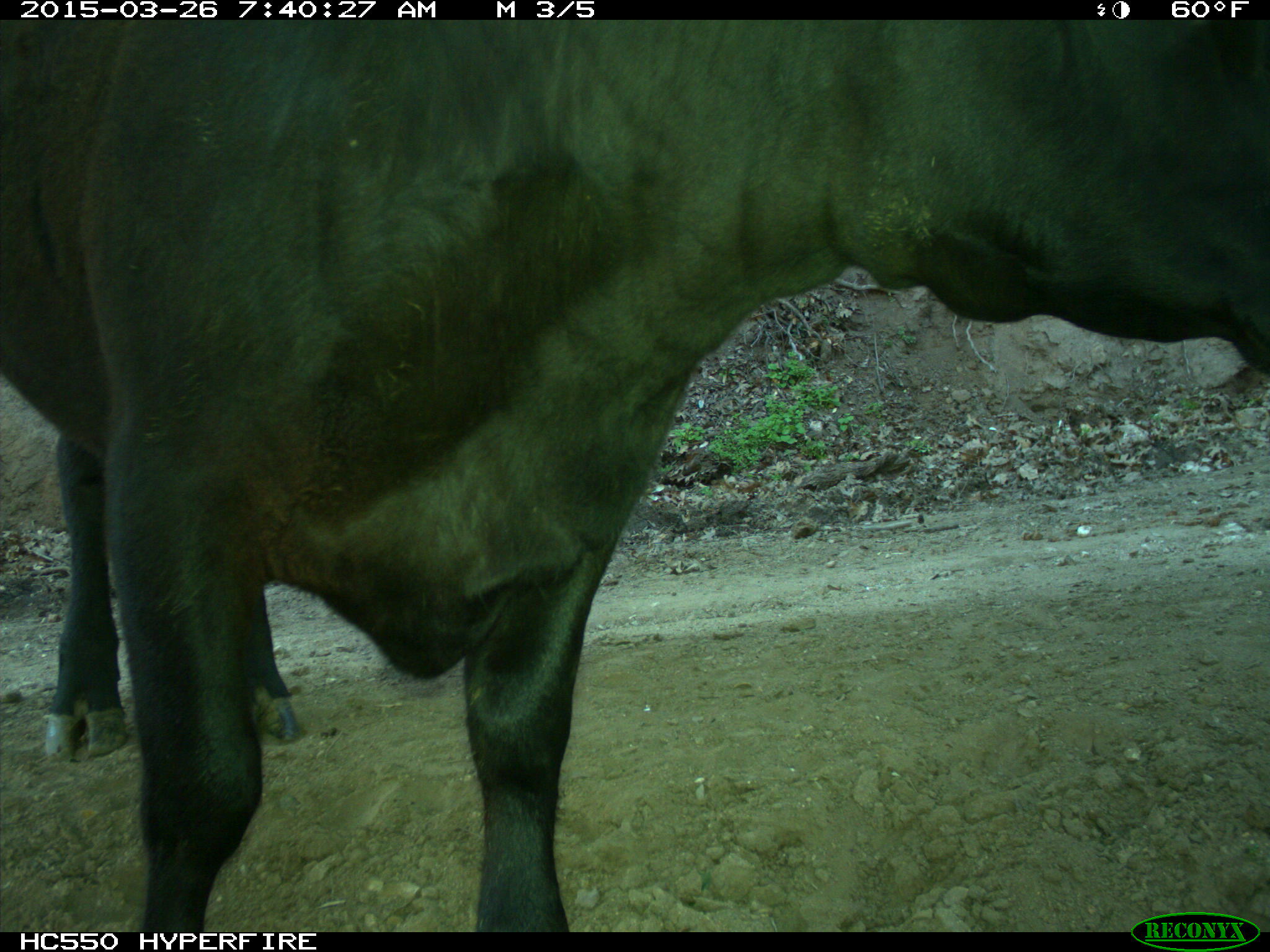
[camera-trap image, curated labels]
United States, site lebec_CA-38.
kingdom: Animalia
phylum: Chordata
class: Mammalia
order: Artiodactyla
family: Bovidae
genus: Bos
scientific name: Bos taurus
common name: domestic cow